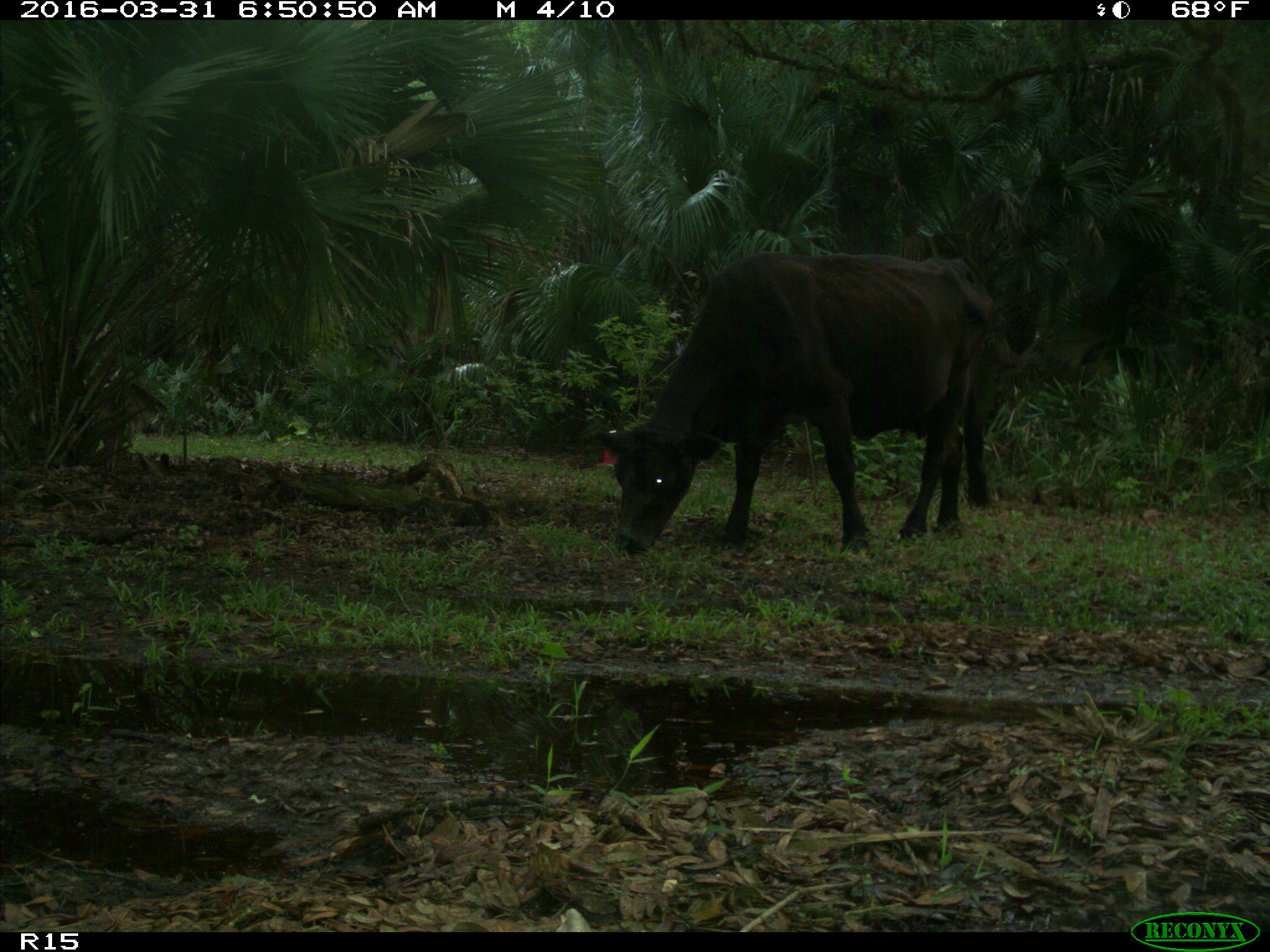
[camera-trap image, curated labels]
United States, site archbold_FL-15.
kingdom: Animalia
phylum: Chordata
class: Mammalia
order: Artiodactyla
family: Bovidae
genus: Bos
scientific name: Bos taurus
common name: domestic cow